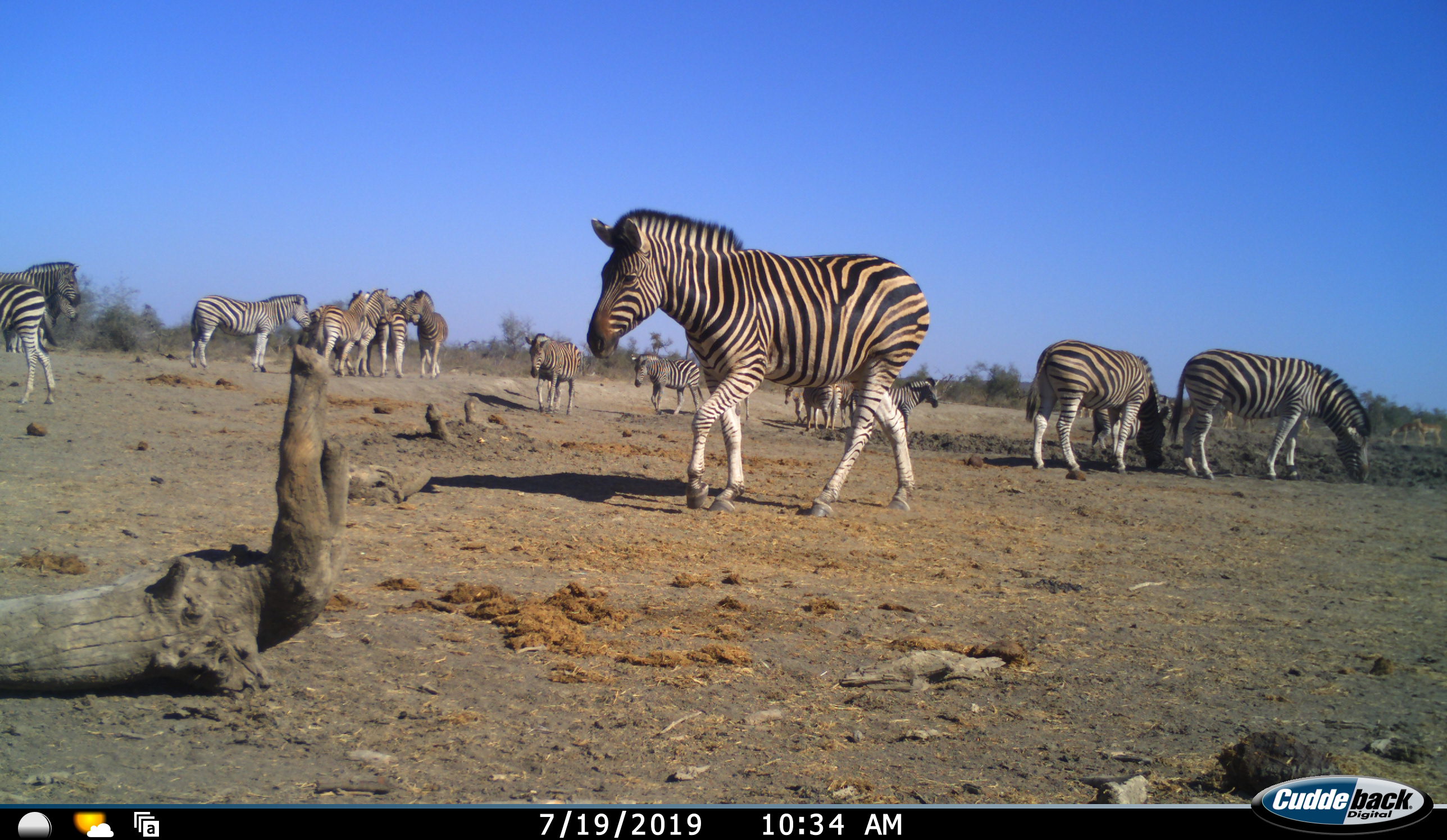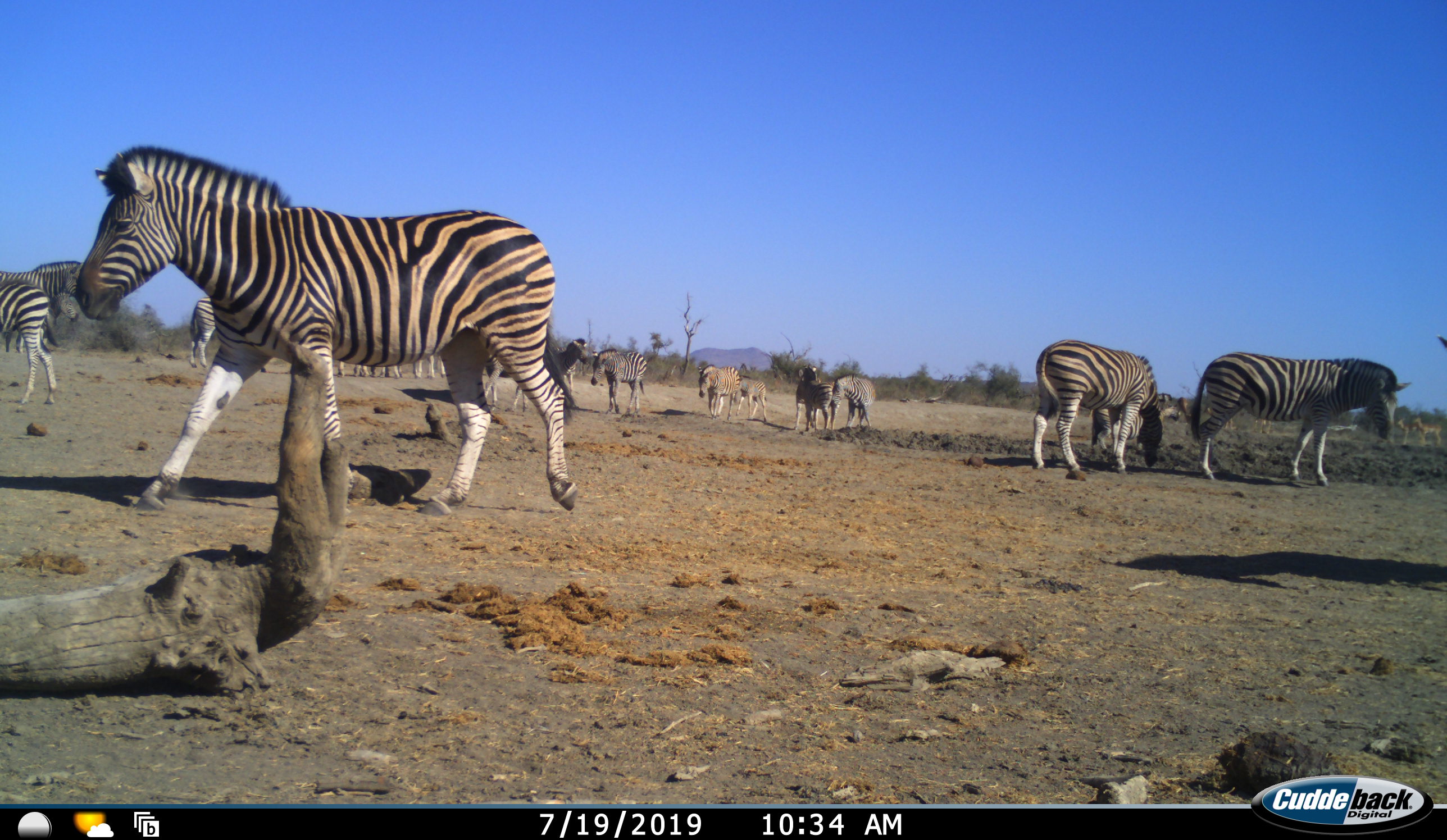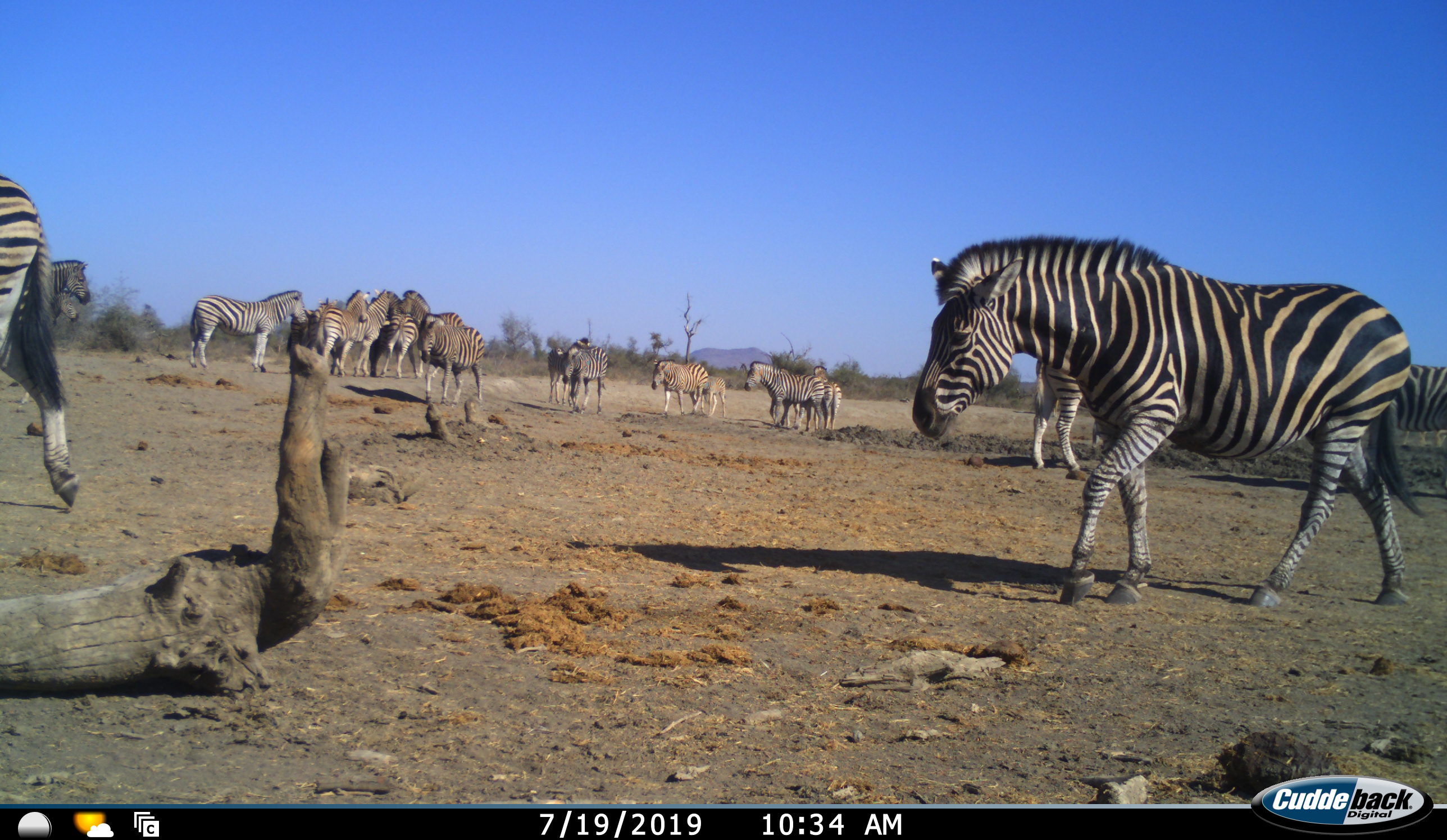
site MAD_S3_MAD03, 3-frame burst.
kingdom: Animalia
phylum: Chordata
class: Mammalia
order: Perissodactyla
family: Equidae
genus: Equus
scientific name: Equus quagga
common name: plains zebra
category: zebraplains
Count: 11-50.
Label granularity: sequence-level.